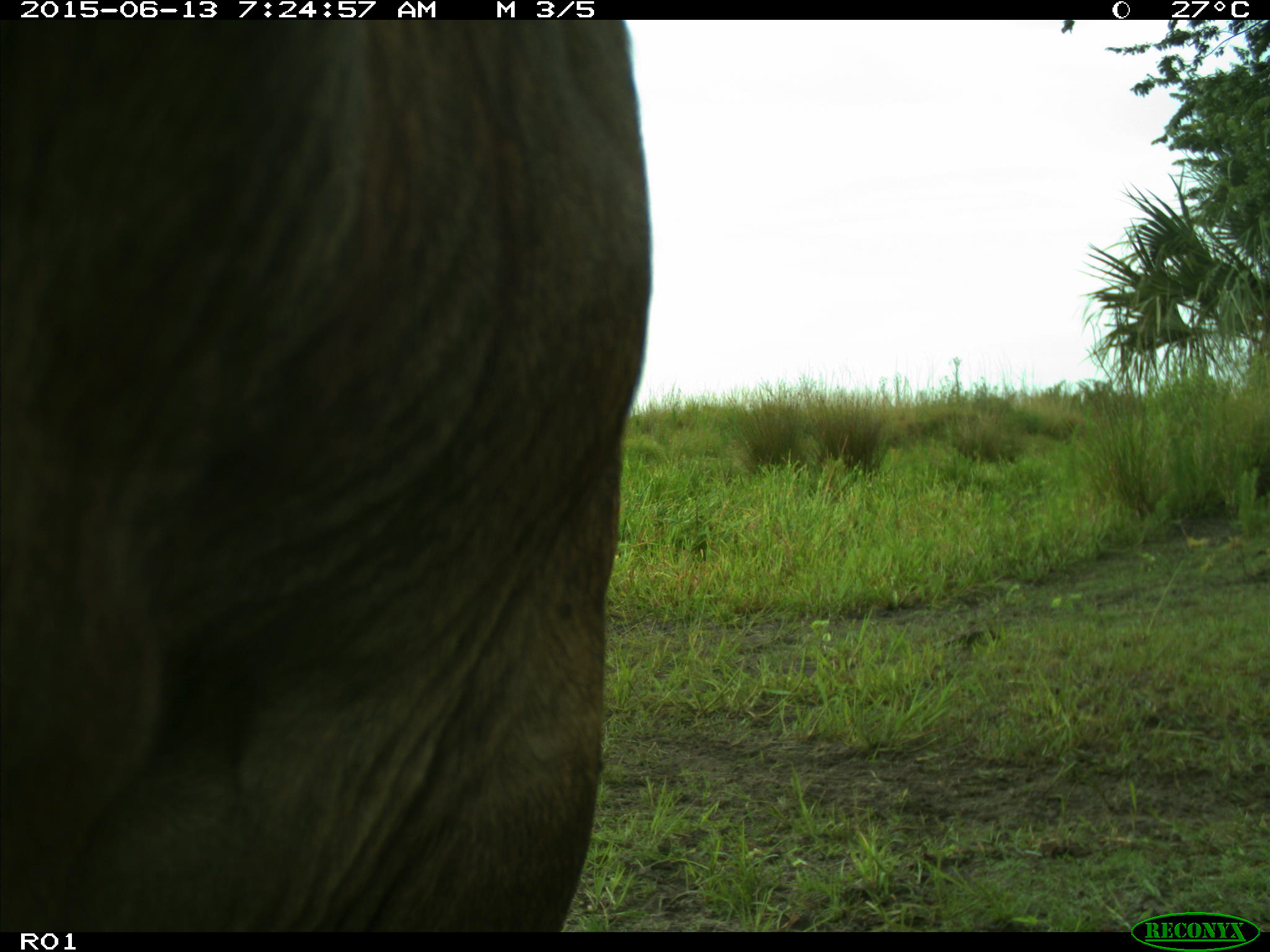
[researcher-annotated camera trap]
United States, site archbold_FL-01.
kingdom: Animalia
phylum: Chordata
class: Mammalia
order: Artiodactyla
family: Bovidae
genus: Bos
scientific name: Bos taurus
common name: domestic cow